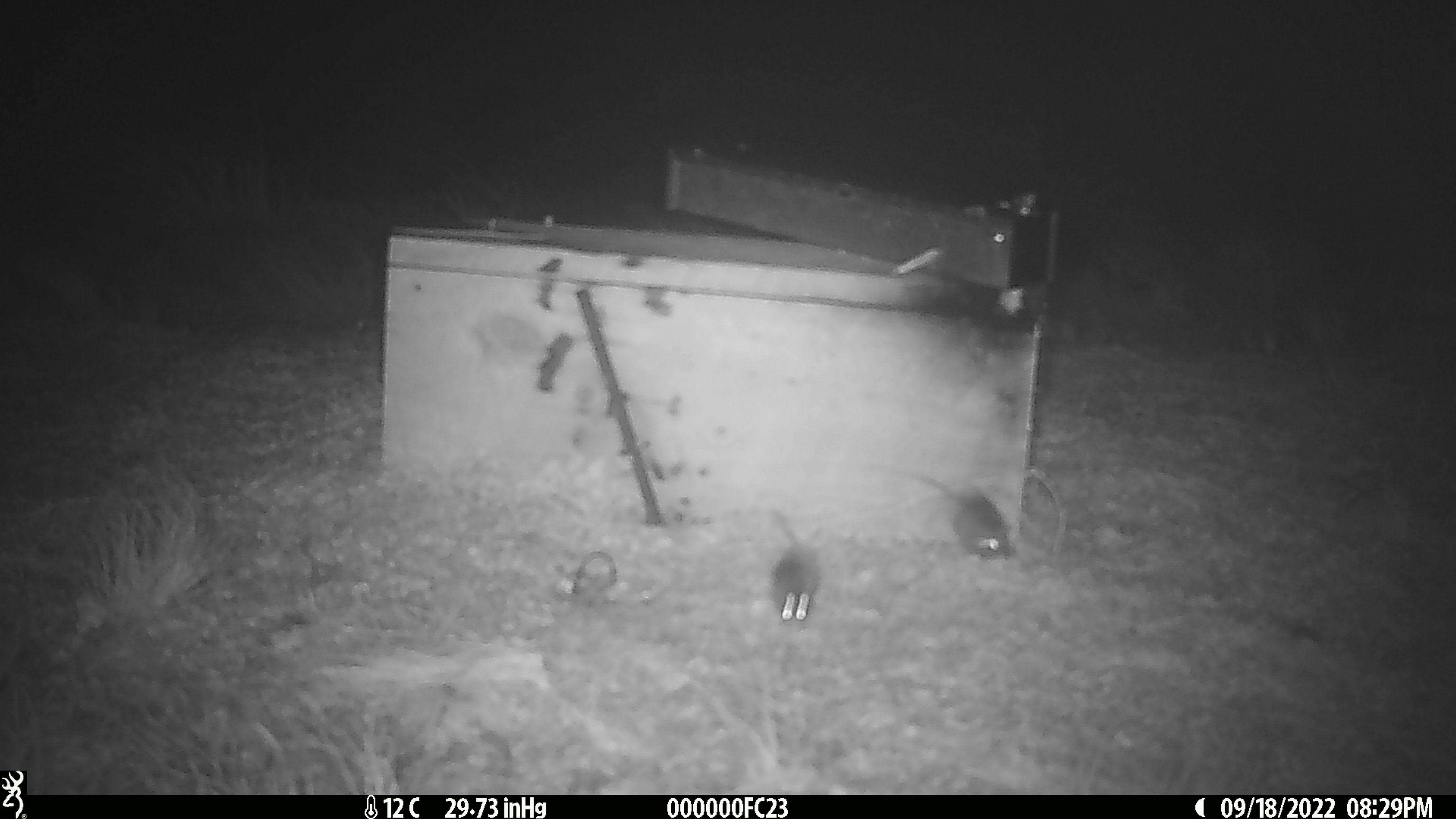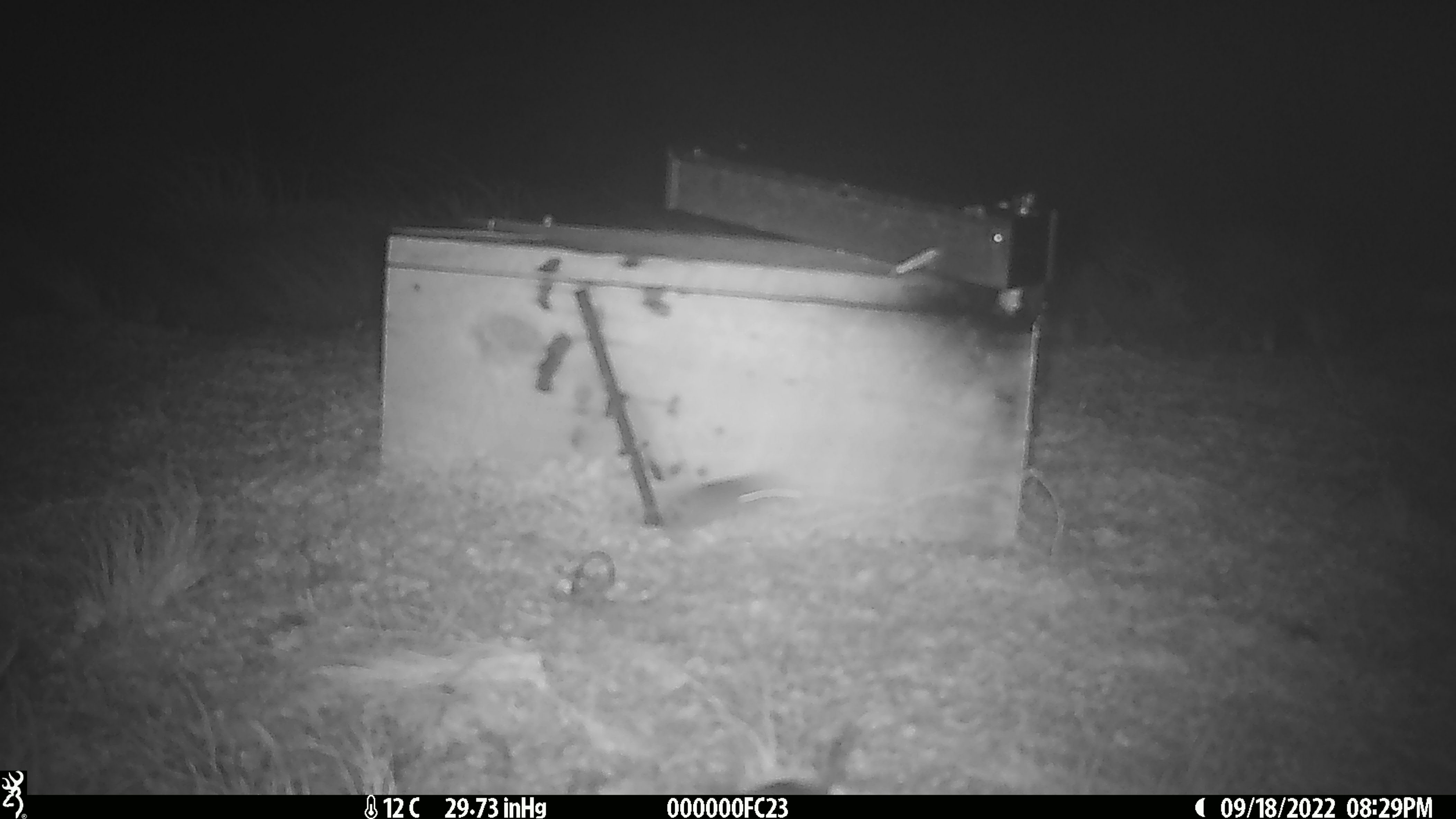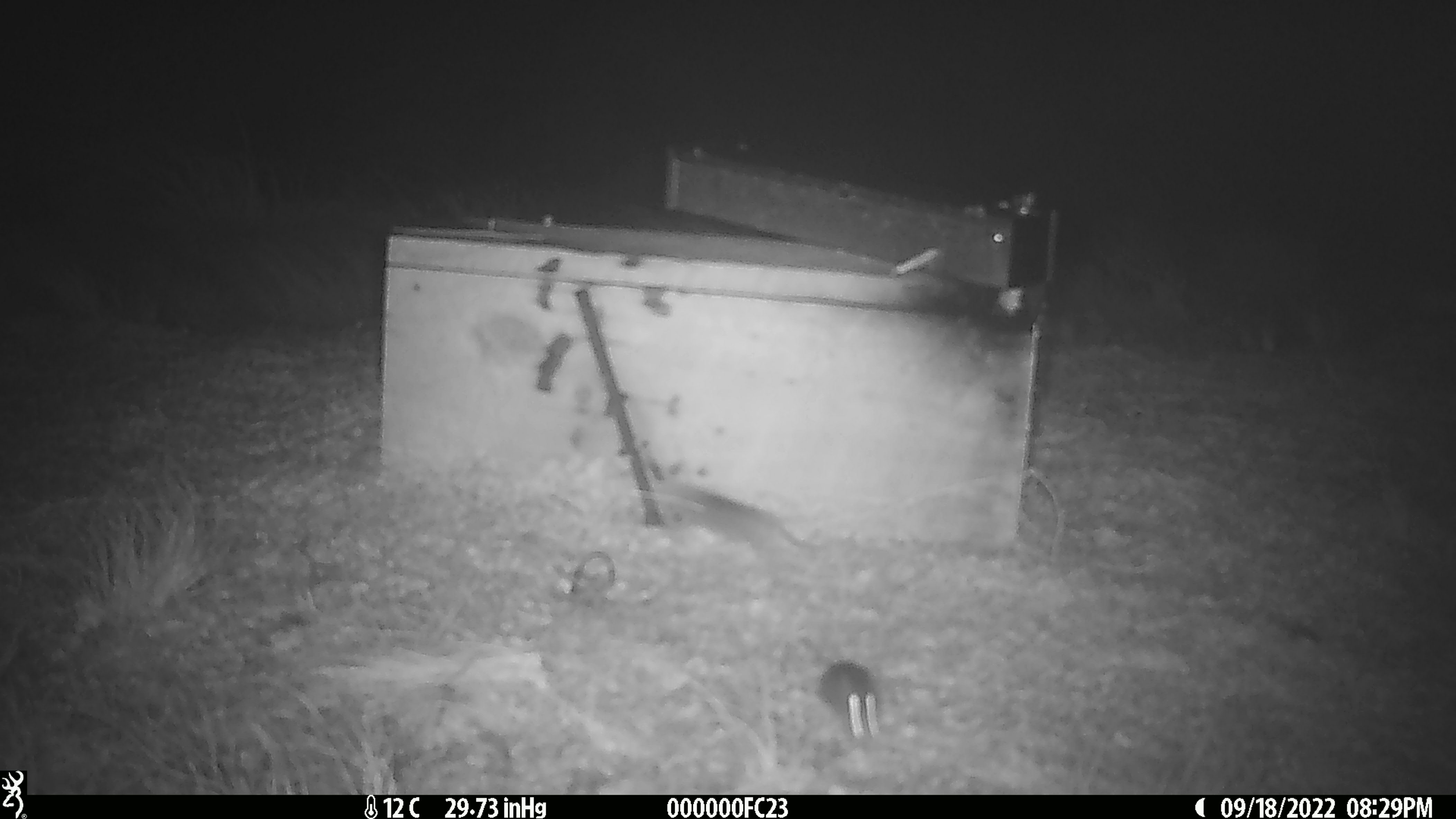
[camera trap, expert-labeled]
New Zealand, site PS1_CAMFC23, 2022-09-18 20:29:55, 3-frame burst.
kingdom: Animalia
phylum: Chordata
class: Mammalia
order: Rodentia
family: Muridae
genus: Mus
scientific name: Mus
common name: mouse